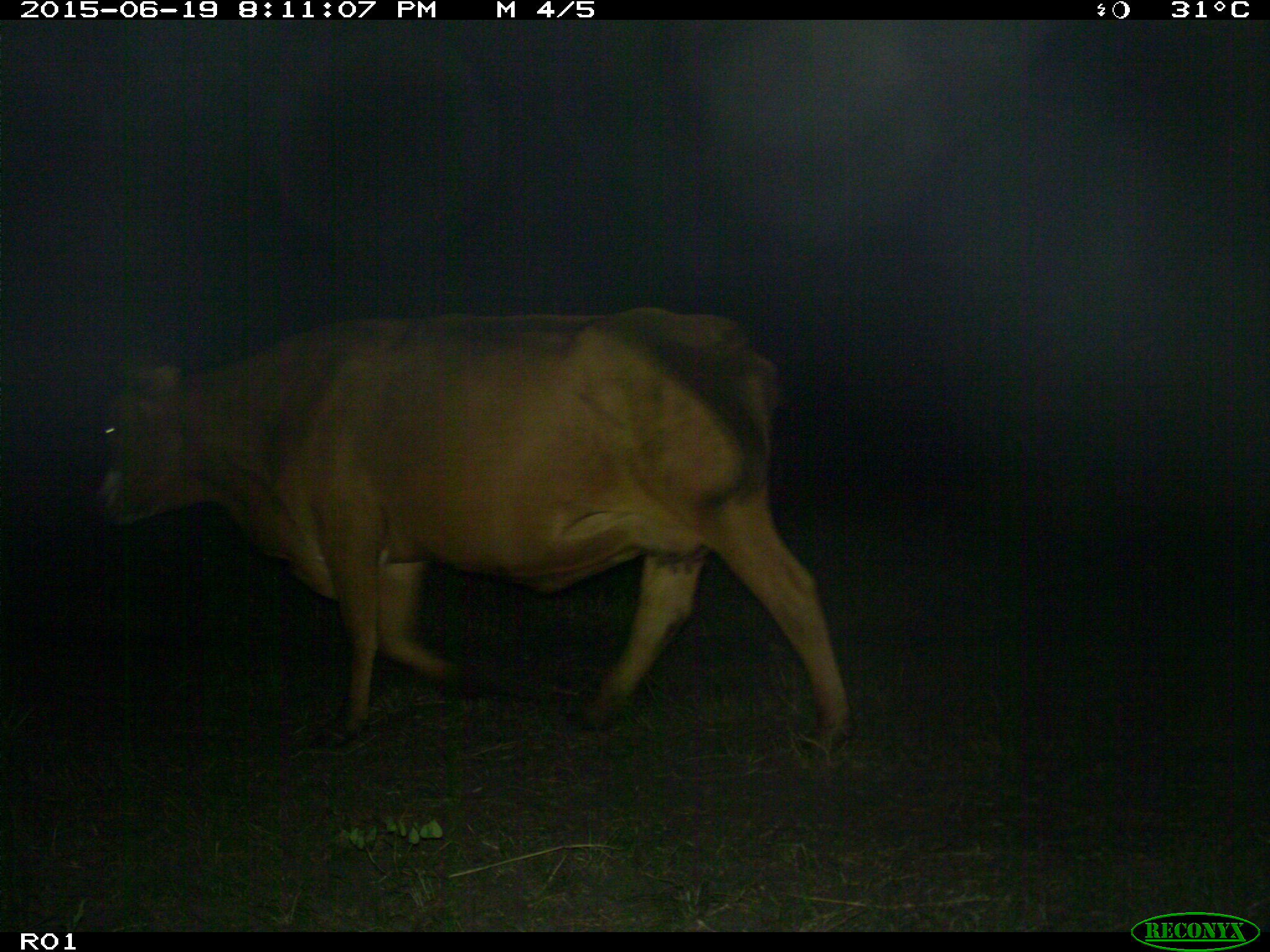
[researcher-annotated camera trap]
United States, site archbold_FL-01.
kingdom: Animalia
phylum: Chordata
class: Mammalia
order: Artiodactyla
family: Bovidae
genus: Bos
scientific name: Bos taurus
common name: domestic cow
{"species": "Bos taurus (domestic cow)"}